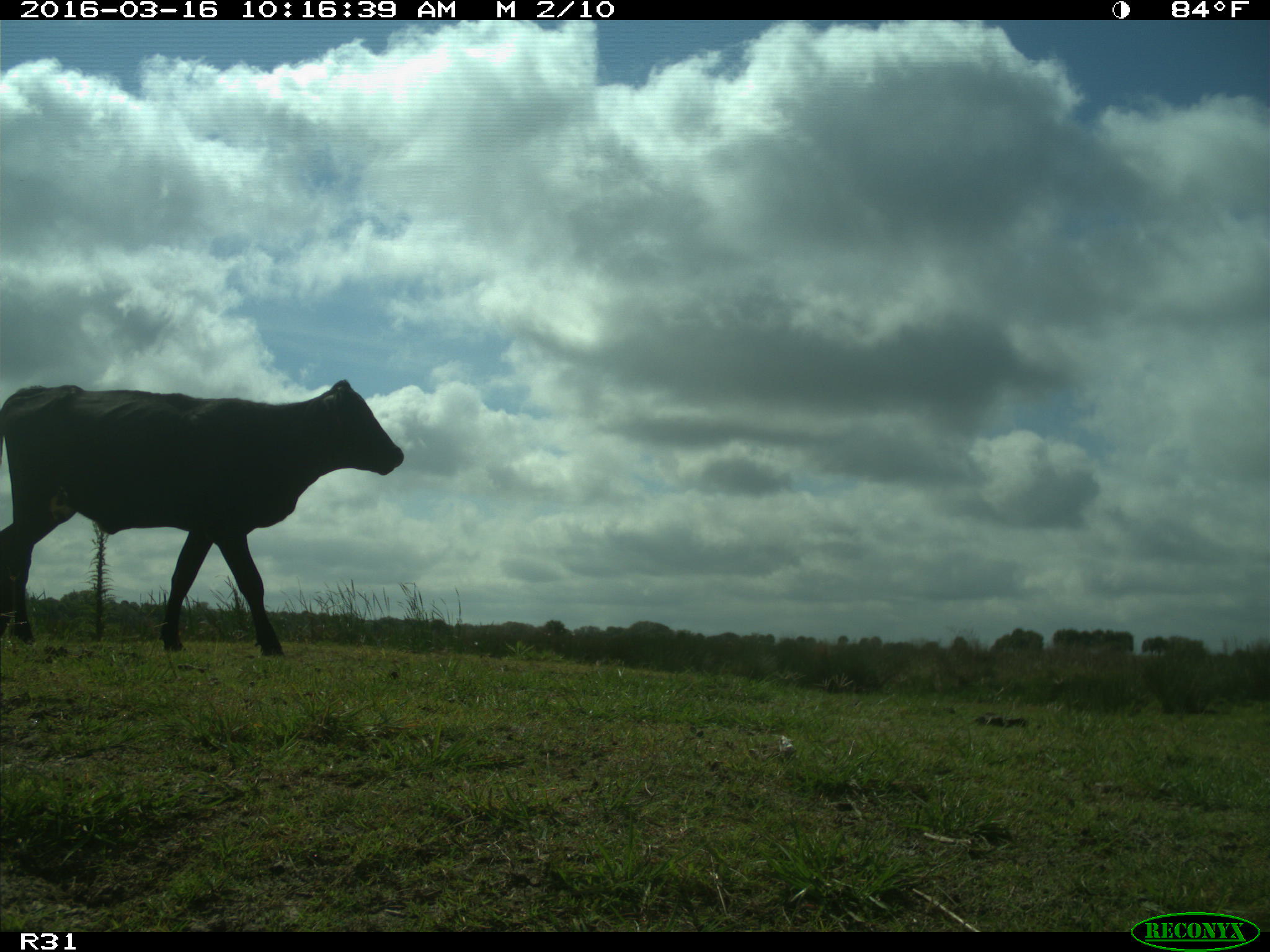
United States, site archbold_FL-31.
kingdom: Animalia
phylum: Chordata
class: Mammalia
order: Artiodactyla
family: Bovidae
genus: Bos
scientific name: Bos taurus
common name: domestic cow